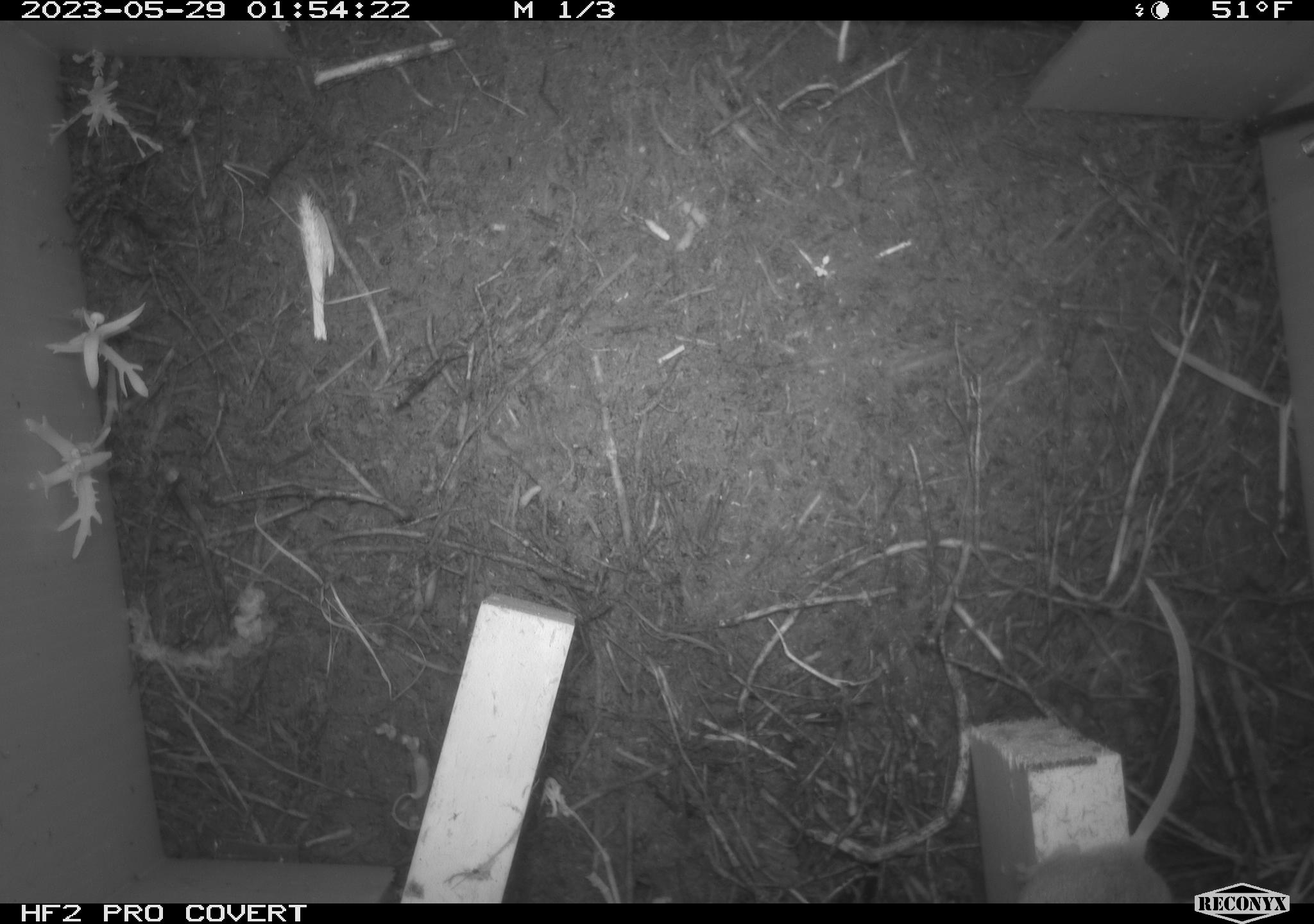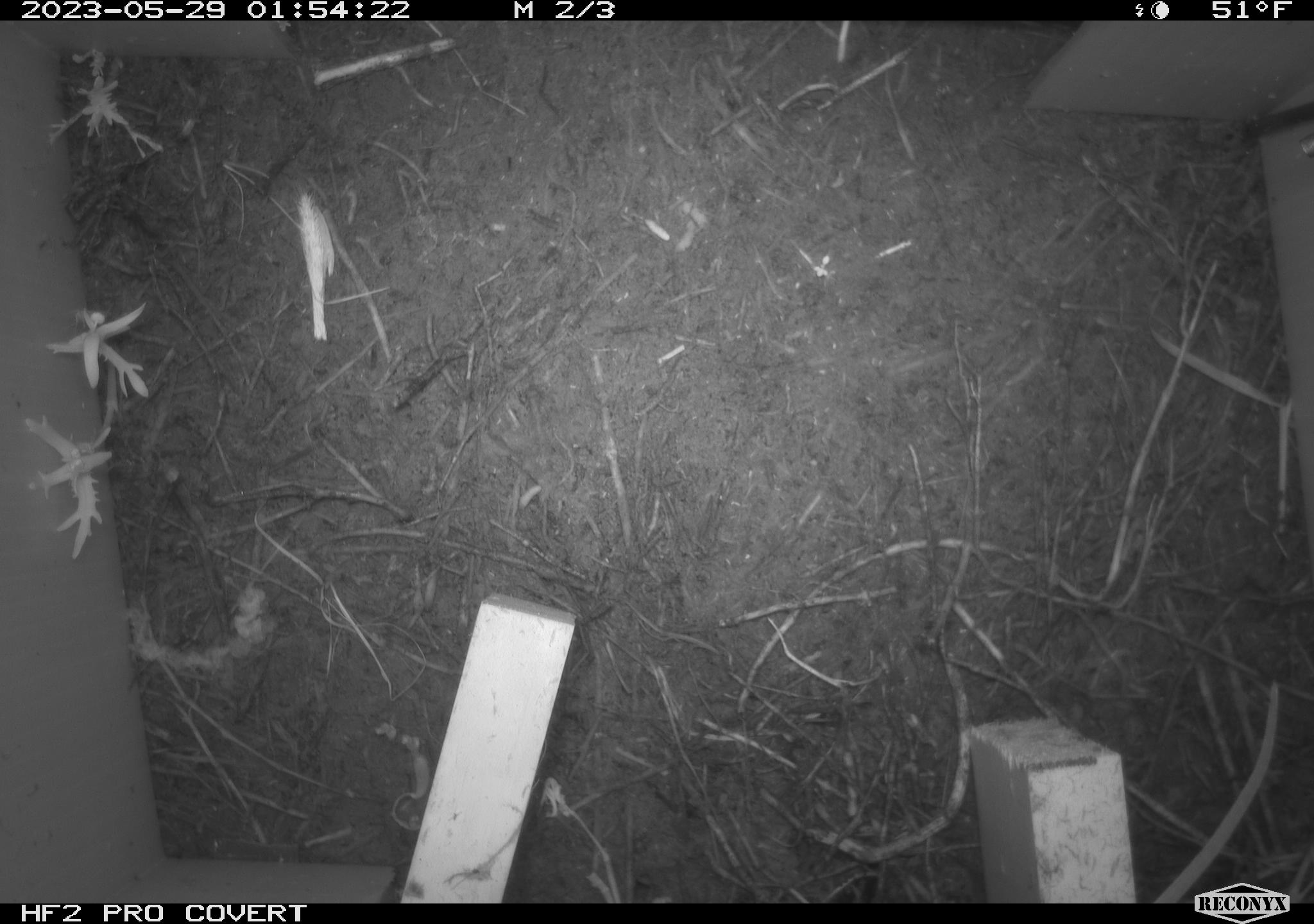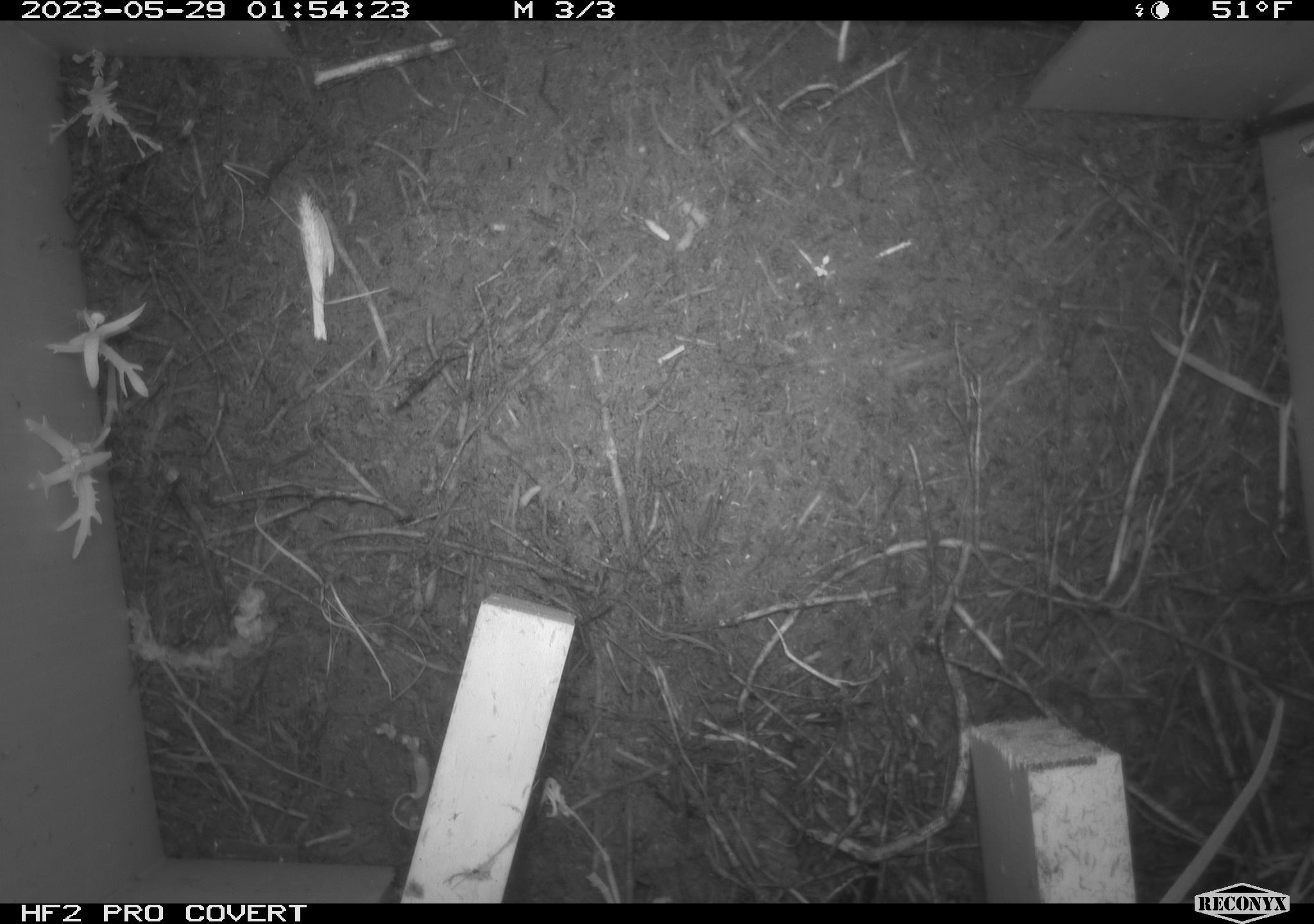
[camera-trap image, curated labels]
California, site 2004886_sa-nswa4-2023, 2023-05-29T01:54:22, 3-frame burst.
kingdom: Animalia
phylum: Chordata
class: Mammalia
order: Rodentia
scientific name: Rodentia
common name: mouse species